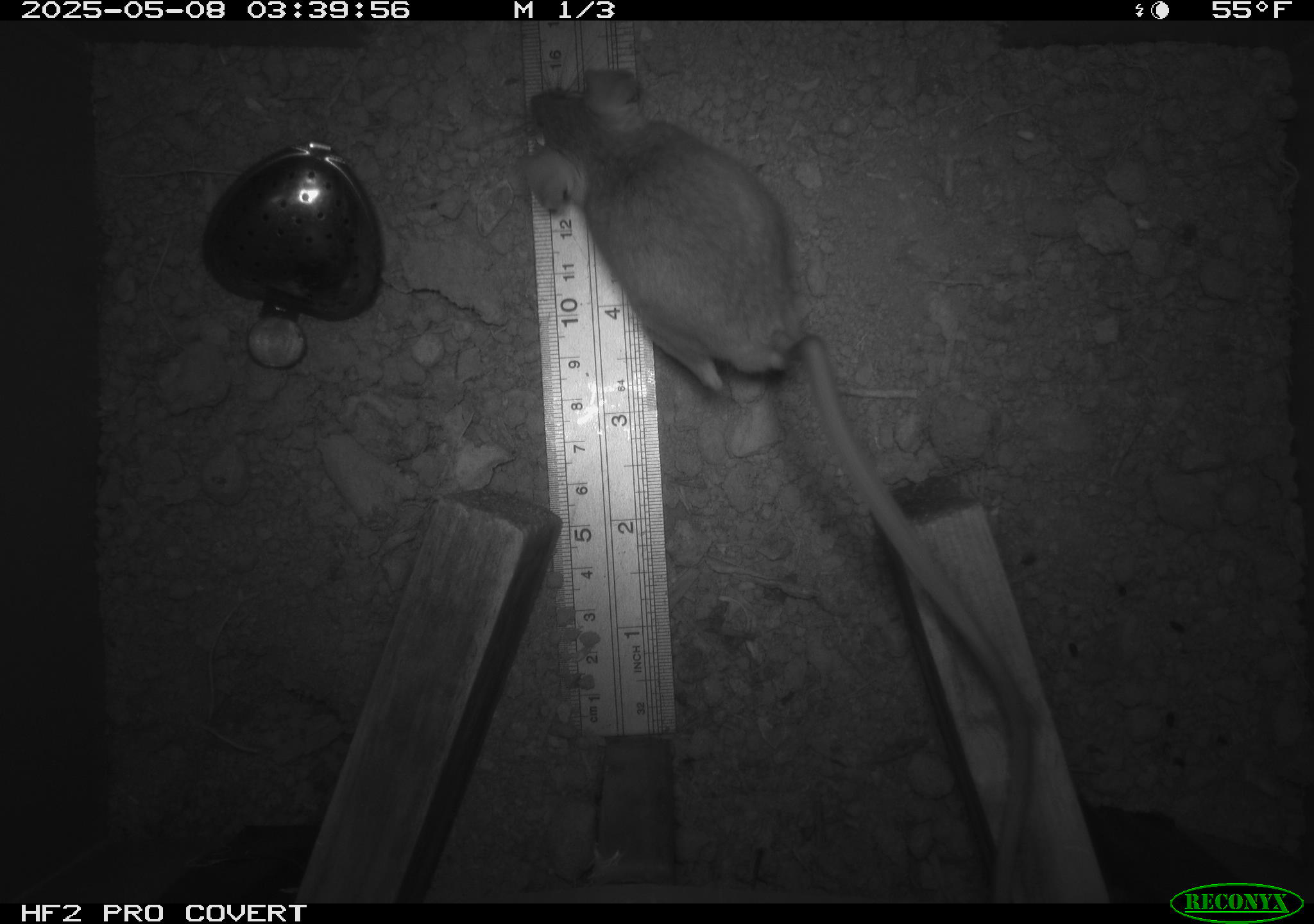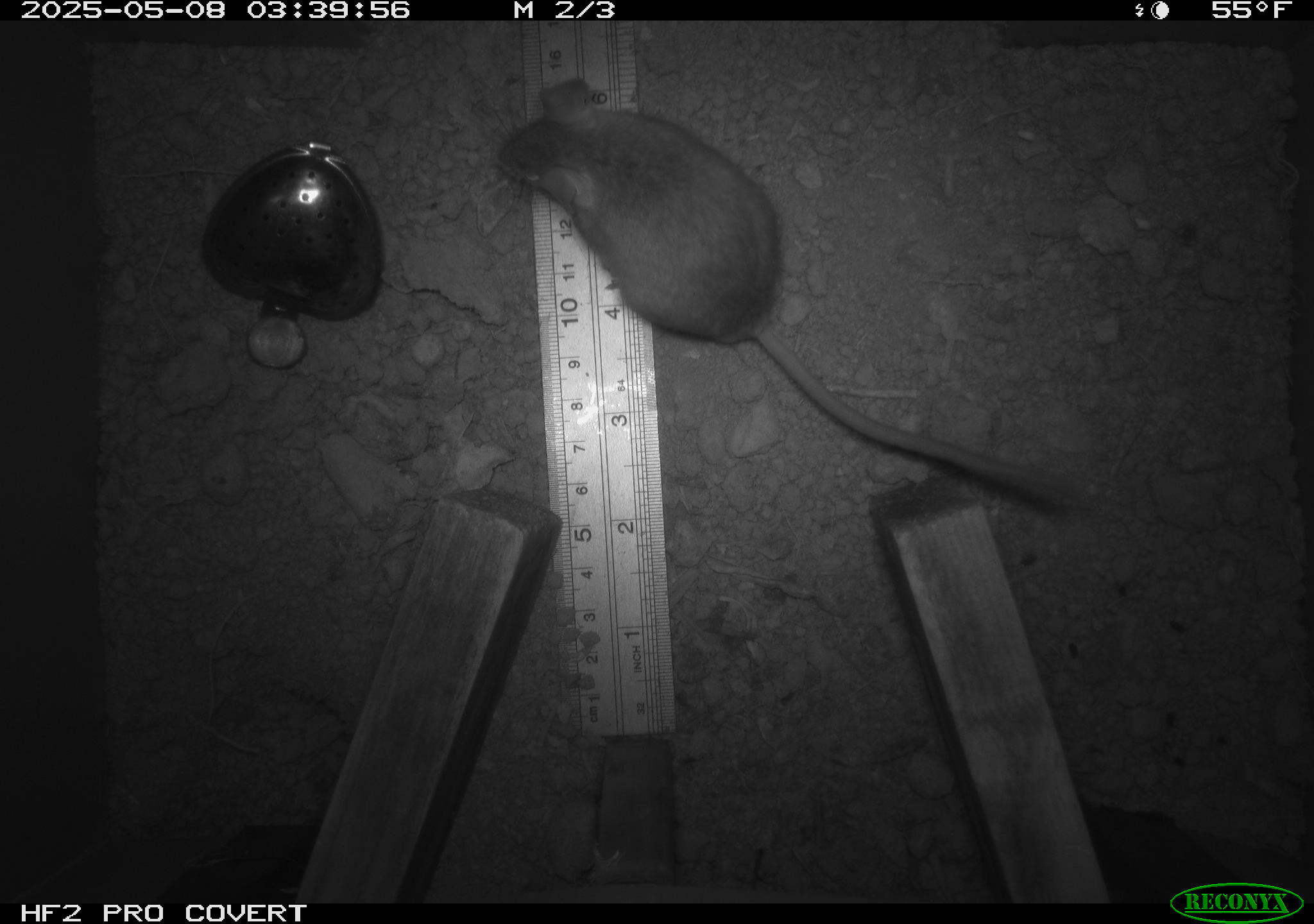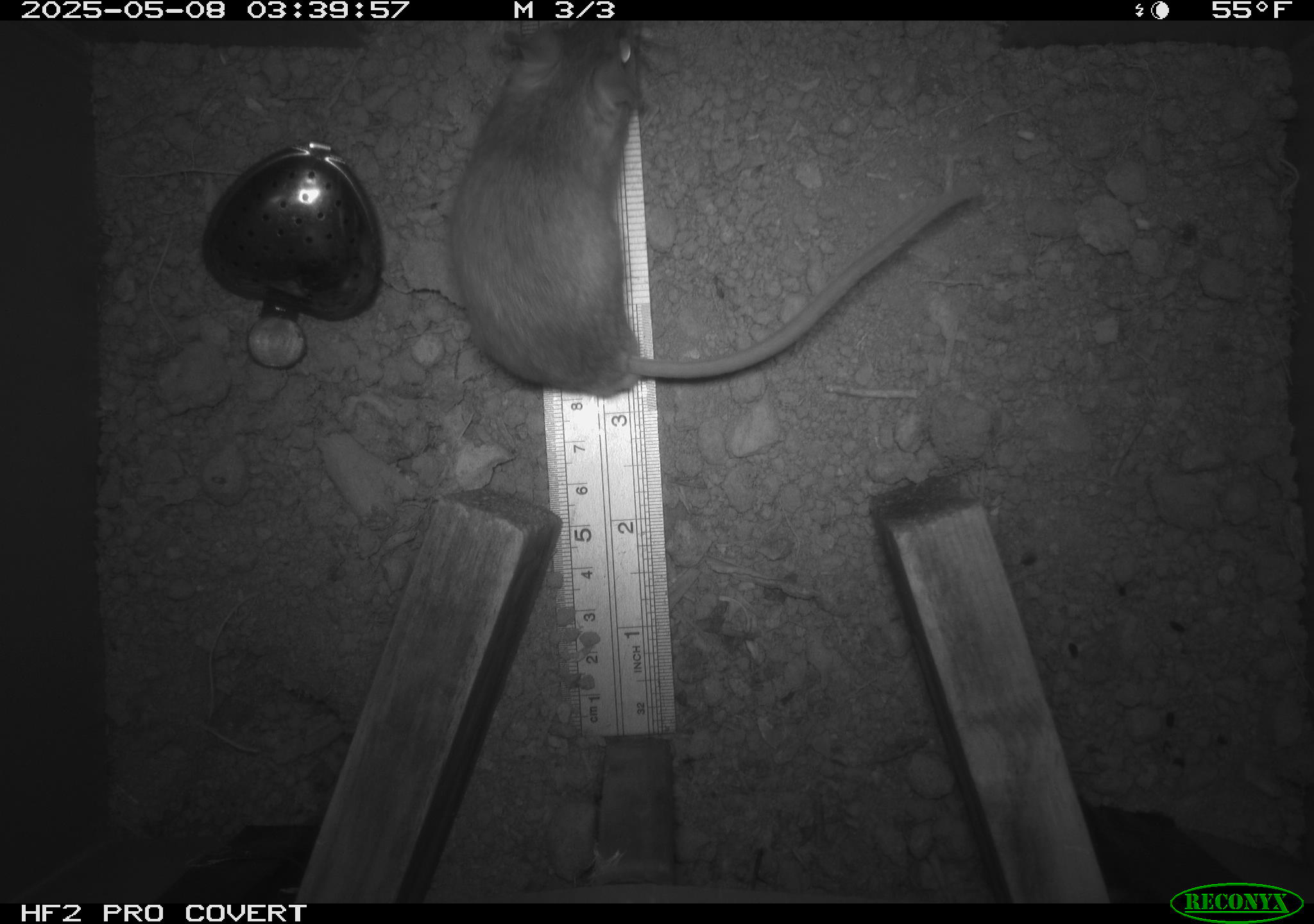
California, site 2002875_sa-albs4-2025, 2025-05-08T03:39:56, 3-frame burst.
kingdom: Animalia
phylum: Chordata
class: Mammalia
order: Rodentia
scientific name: Rodentia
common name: mouse species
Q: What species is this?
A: Mouse species (Rodentia).